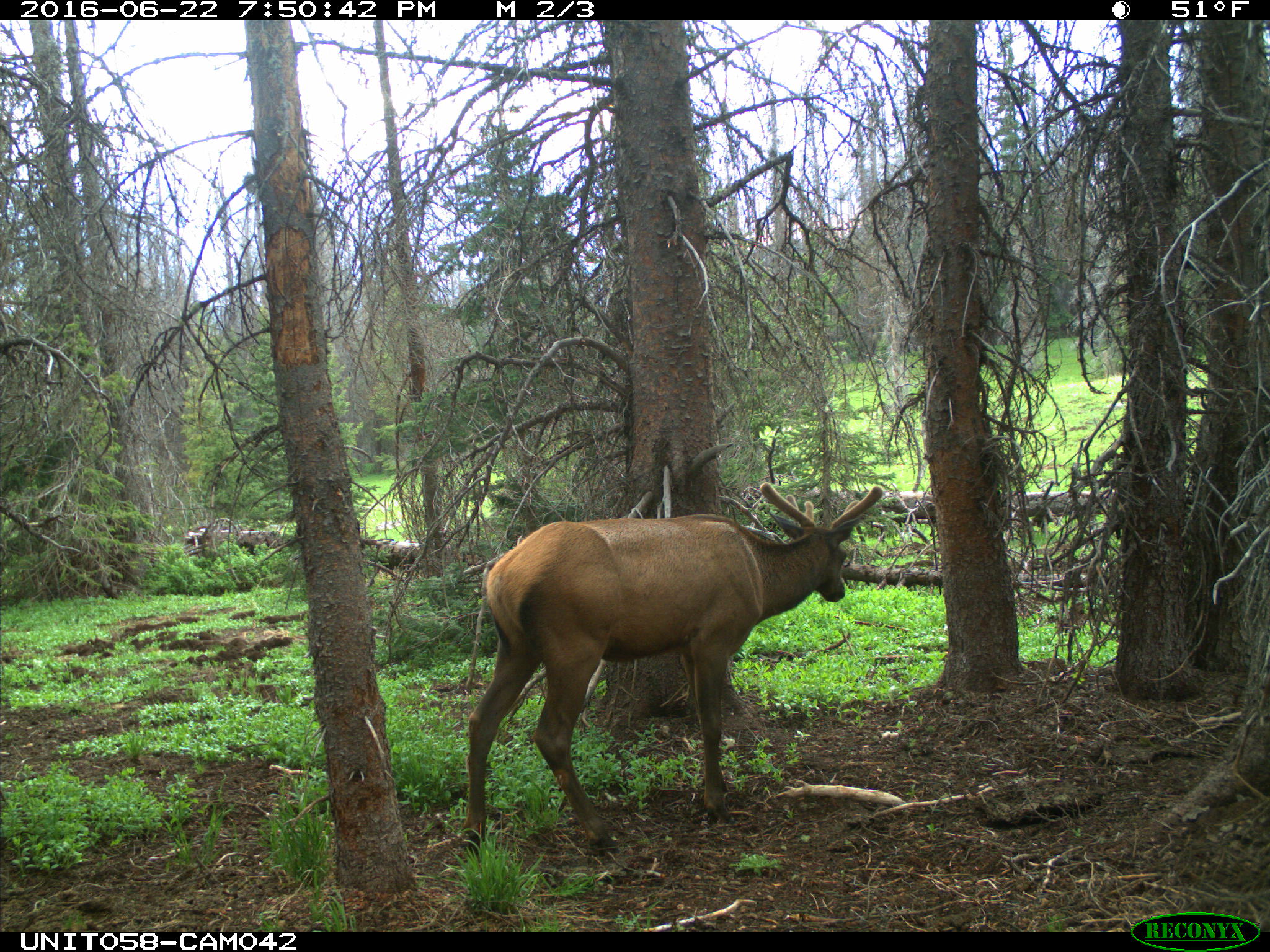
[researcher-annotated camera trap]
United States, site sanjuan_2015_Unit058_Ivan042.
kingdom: Animalia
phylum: Chordata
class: Mammalia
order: Artiodactyla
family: Cervidae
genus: Cervus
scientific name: Cervus elaphus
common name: red deer